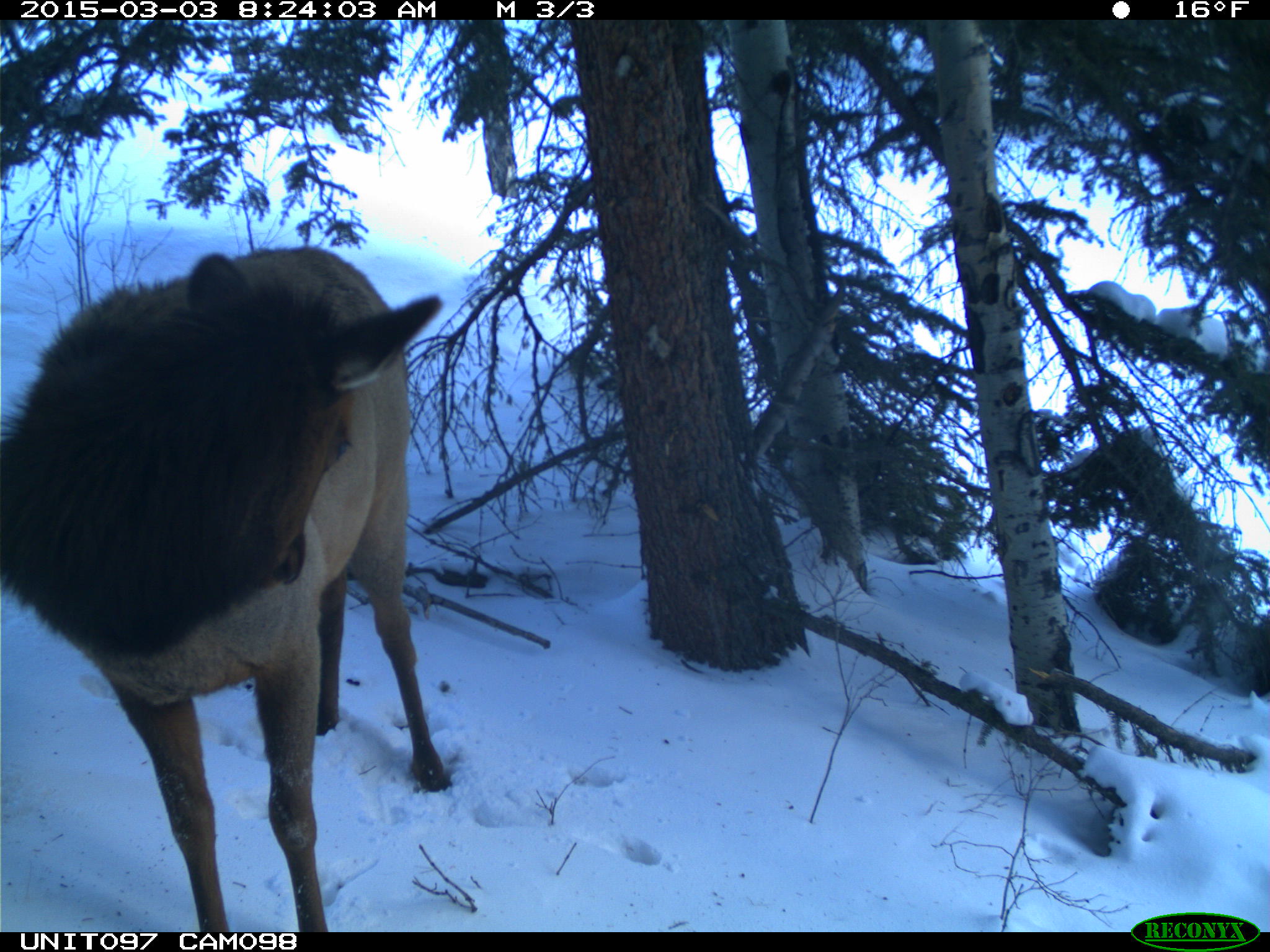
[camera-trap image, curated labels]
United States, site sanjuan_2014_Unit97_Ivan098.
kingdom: Animalia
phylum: Chordata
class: Mammalia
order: Artiodactyla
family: Cervidae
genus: Cervus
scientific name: Cervus elaphus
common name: red deer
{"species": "Cervus elaphus (red deer)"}